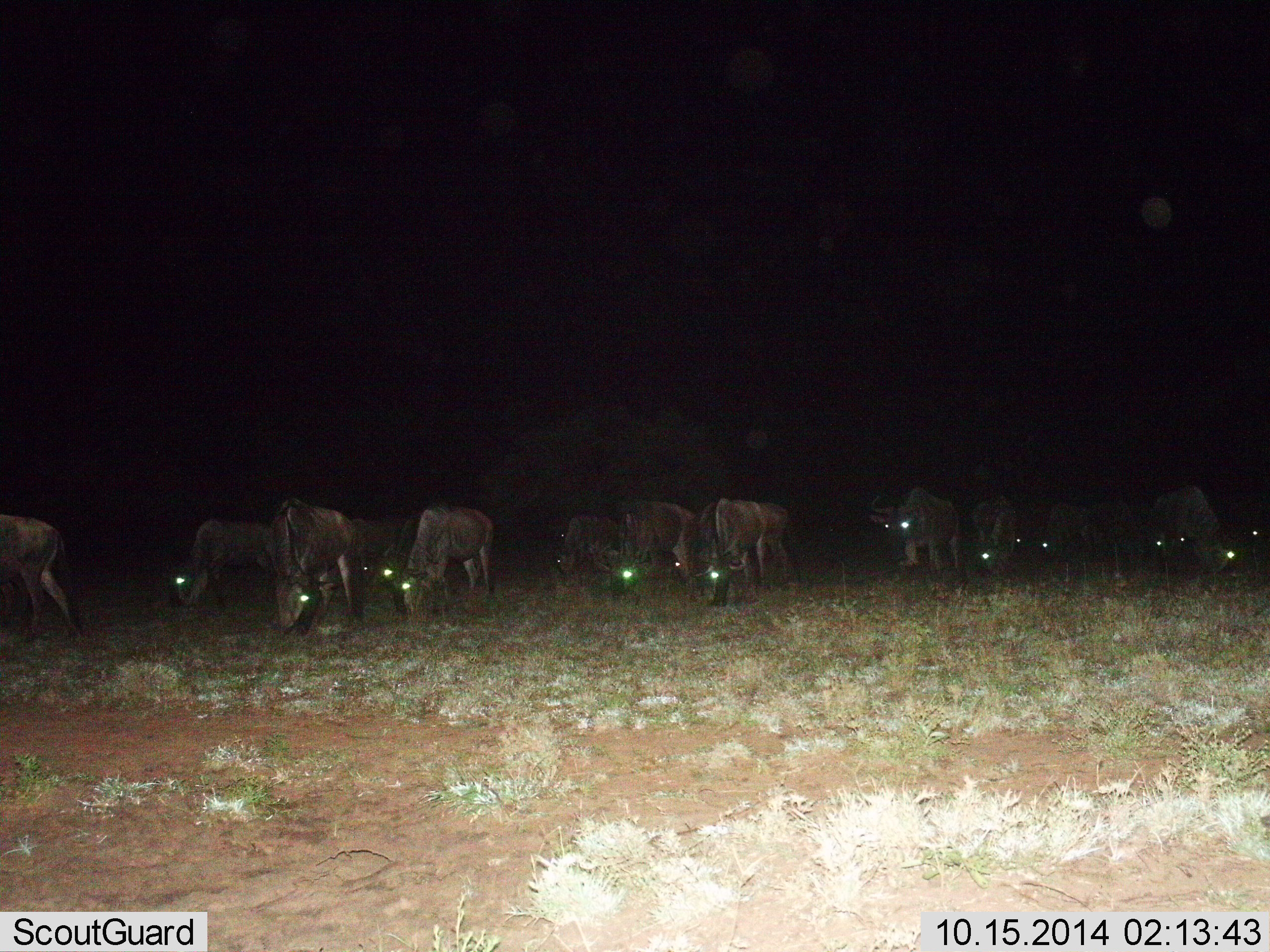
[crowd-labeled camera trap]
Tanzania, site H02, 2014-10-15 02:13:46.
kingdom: Animalia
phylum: Chordata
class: Mammalia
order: Artiodactyla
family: Bovidae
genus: Connochaetes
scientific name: Connochaetes taurinus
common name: blue wildebeest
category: wildebeest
Wildebeest (blue wildebeest) (Connochaetes taurinus), count 11-50. Behavior (volunteer vote fractions): standing 20%, resting 0%, moving 20%, interacting 0%. Young present (vote fraction): 0%. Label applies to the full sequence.